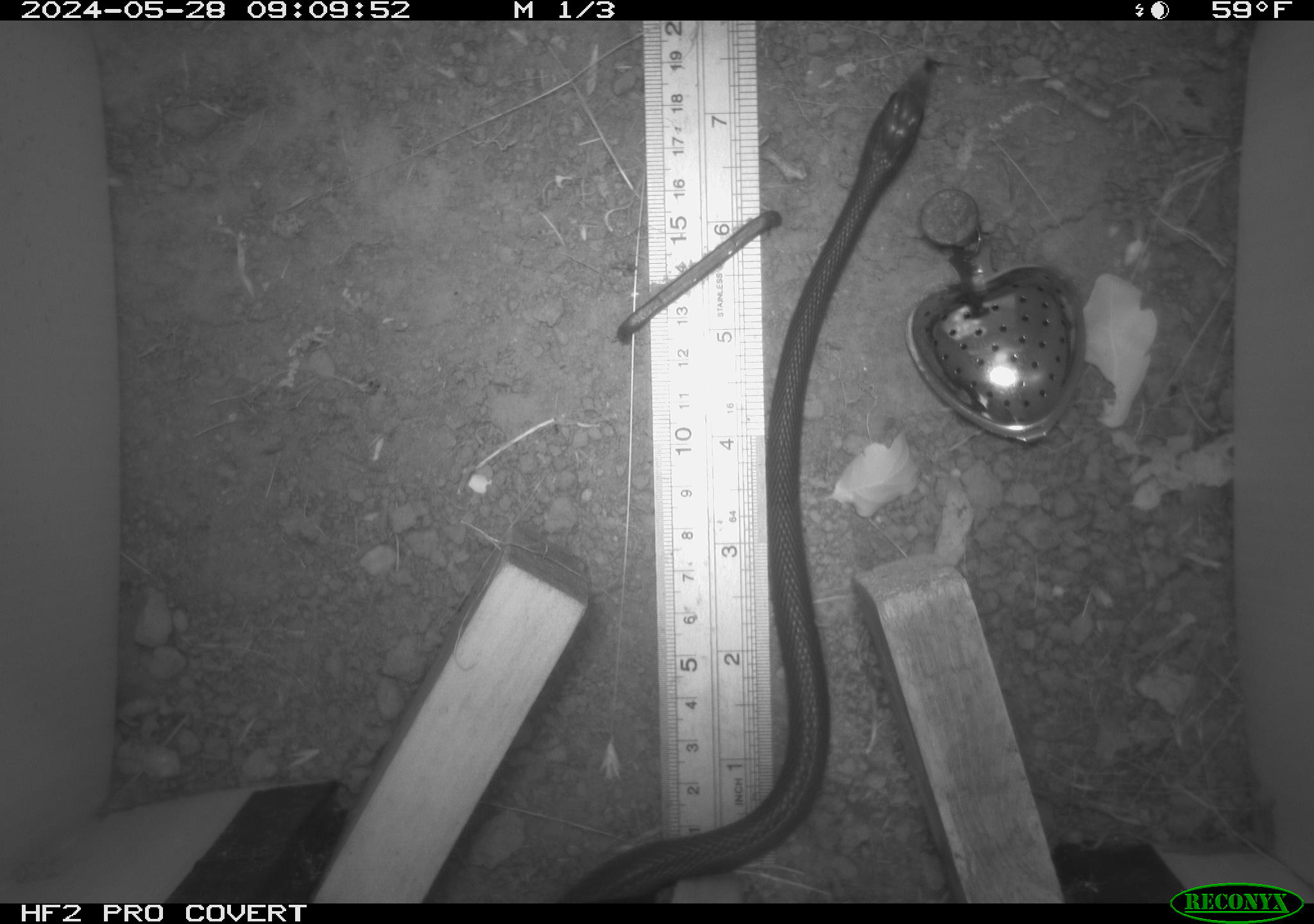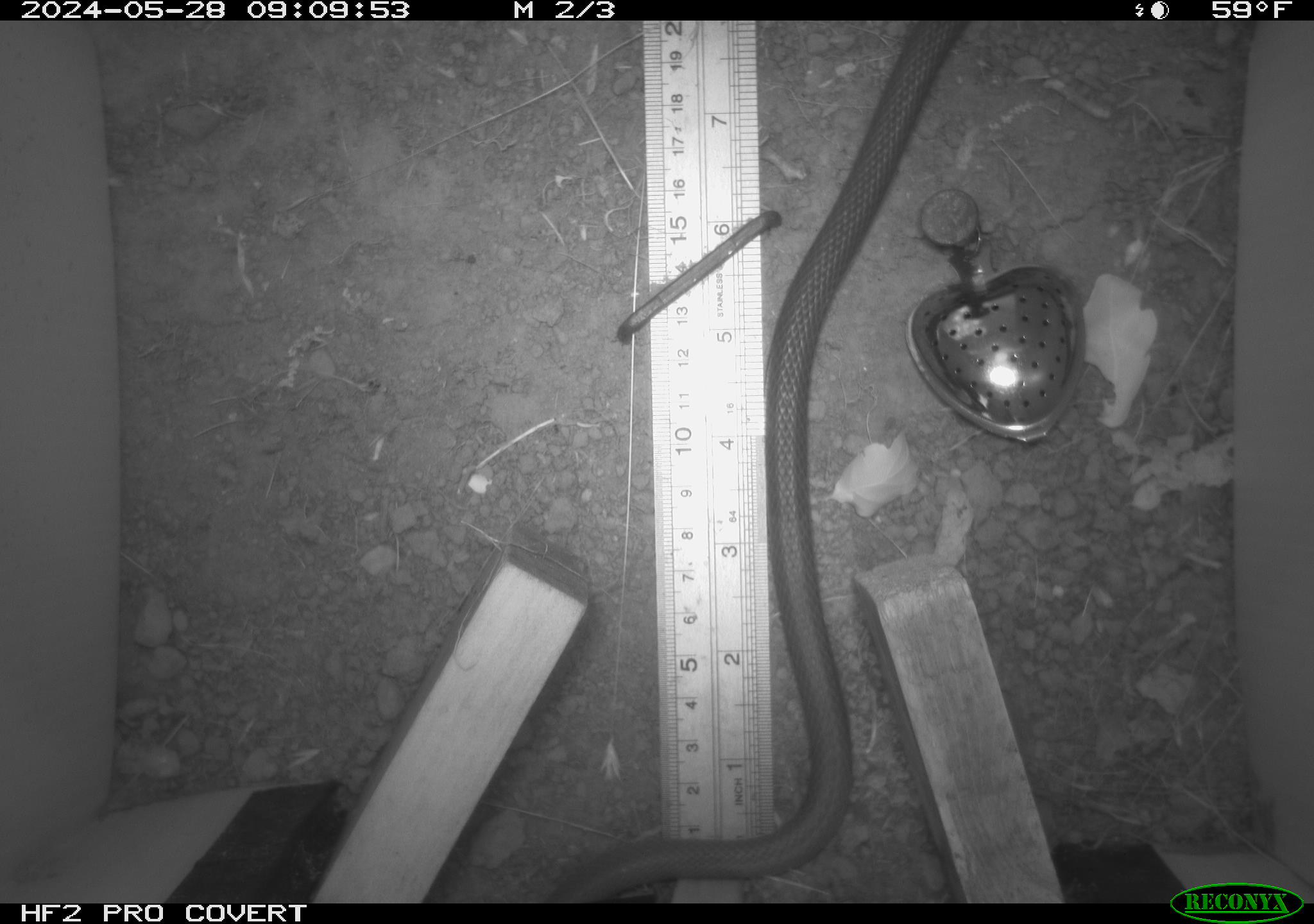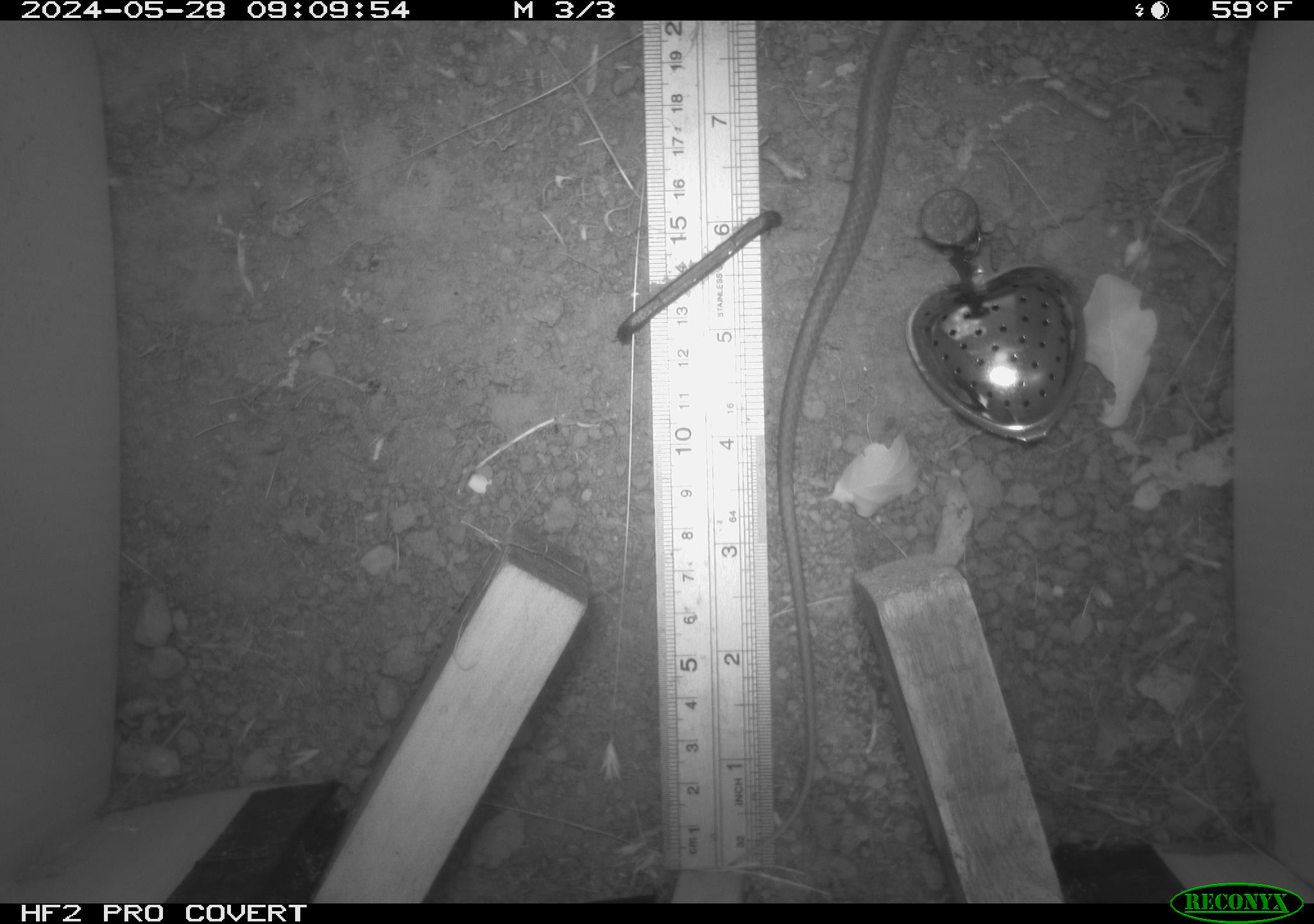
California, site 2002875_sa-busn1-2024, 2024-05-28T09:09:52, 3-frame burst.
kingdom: Animalia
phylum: Chordata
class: Reptilia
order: Squamata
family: Colubridae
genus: Coluber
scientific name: Coluber constrictor mormon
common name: western yellow-bellied racer